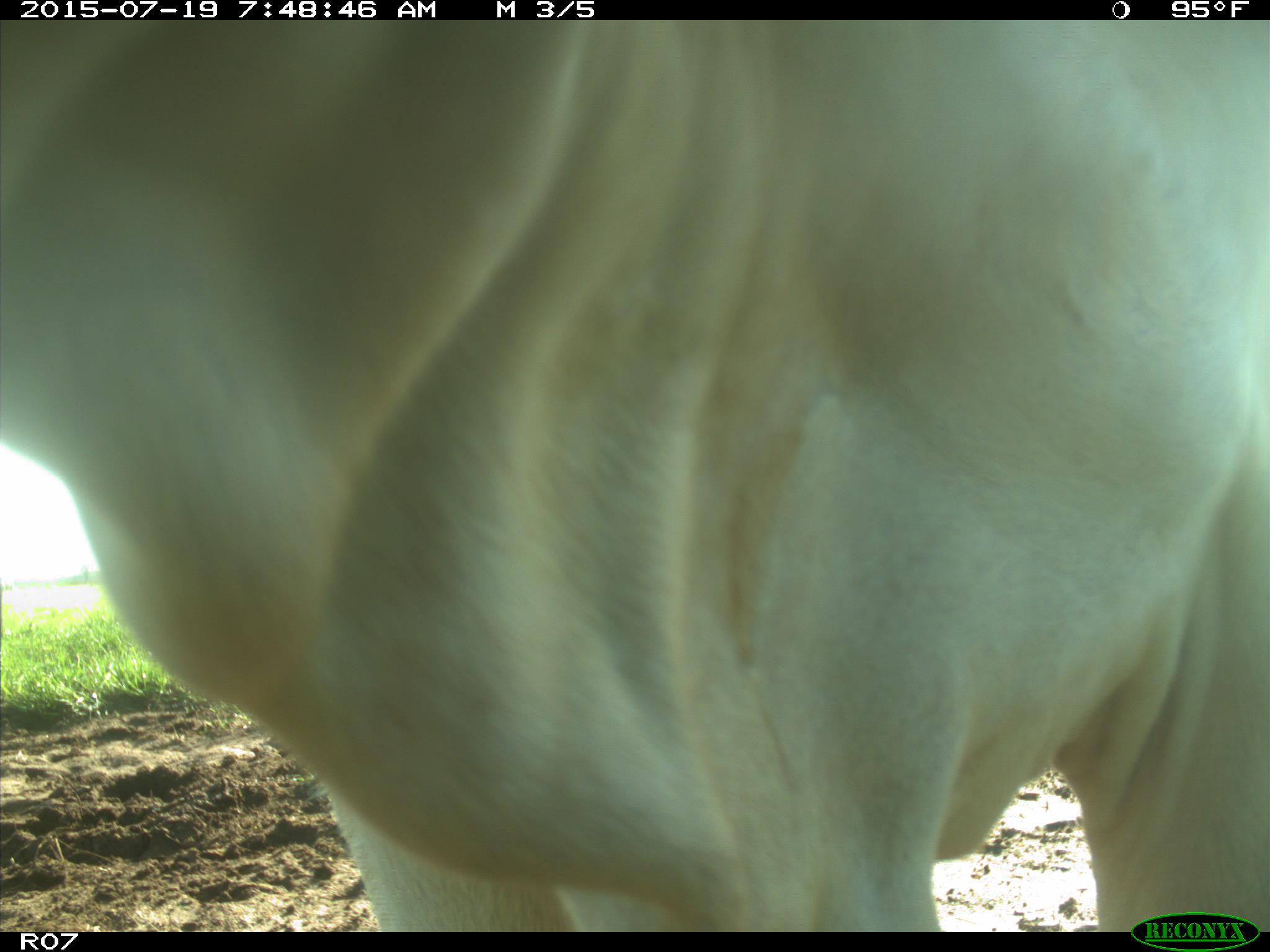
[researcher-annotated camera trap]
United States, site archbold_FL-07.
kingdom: Animalia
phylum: Chordata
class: Mammalia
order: Artiodactyla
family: Bovidae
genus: Bos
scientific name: Bos taurus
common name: domestic cow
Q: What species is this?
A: Bos taurus (domestic cow).